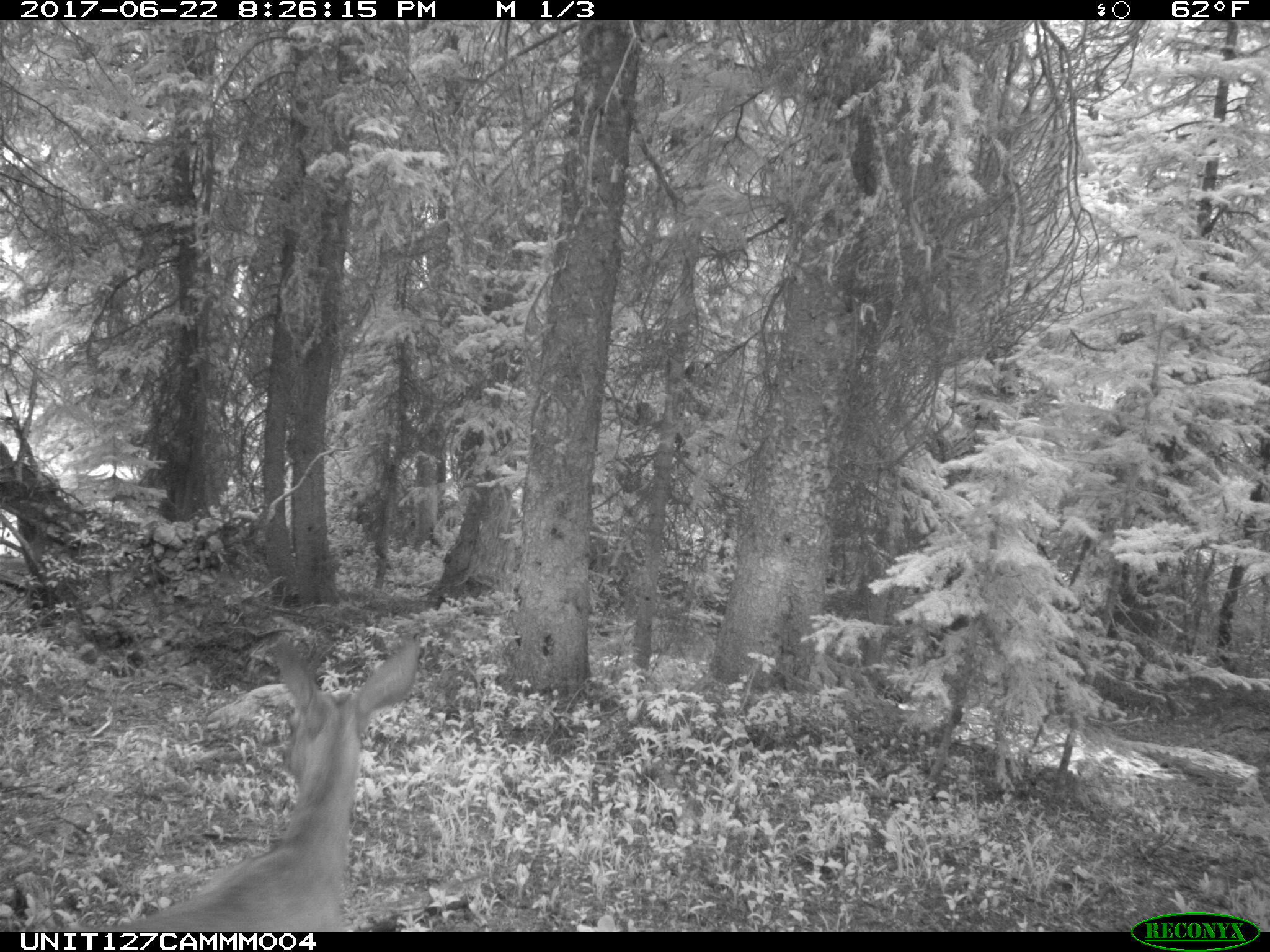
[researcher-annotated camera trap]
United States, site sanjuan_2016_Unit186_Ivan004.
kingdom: Animalia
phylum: Chordata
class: Mammalia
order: Artiodactyla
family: Cervidae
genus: Odocoileus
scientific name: Odocoileus hemionus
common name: mule deer